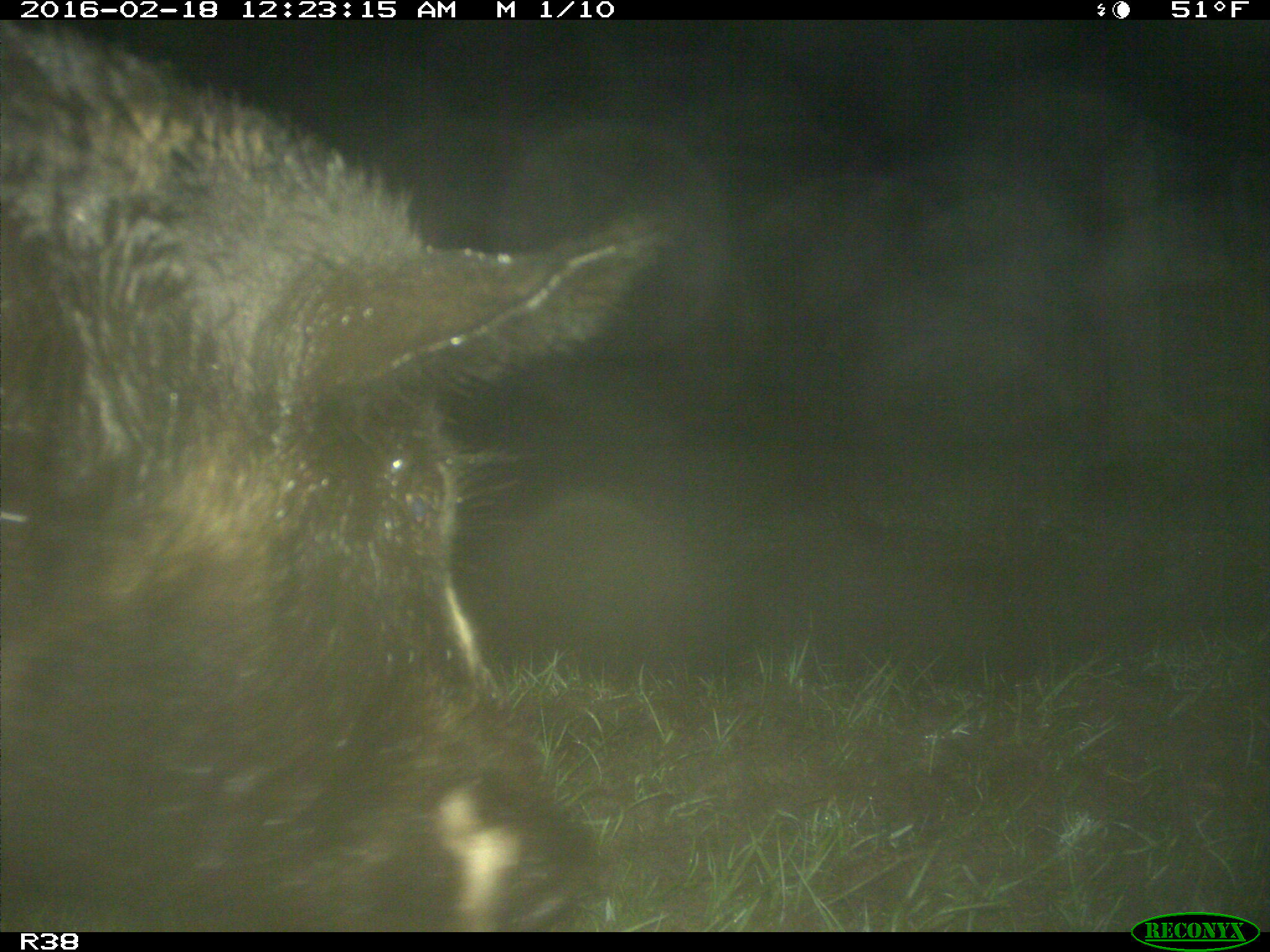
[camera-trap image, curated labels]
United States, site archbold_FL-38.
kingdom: Animalia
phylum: Chordata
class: Mammalia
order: Artiodactyla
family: Suidae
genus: Sus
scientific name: Sus scrofa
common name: wild boar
Sus scrofa (wild boar).